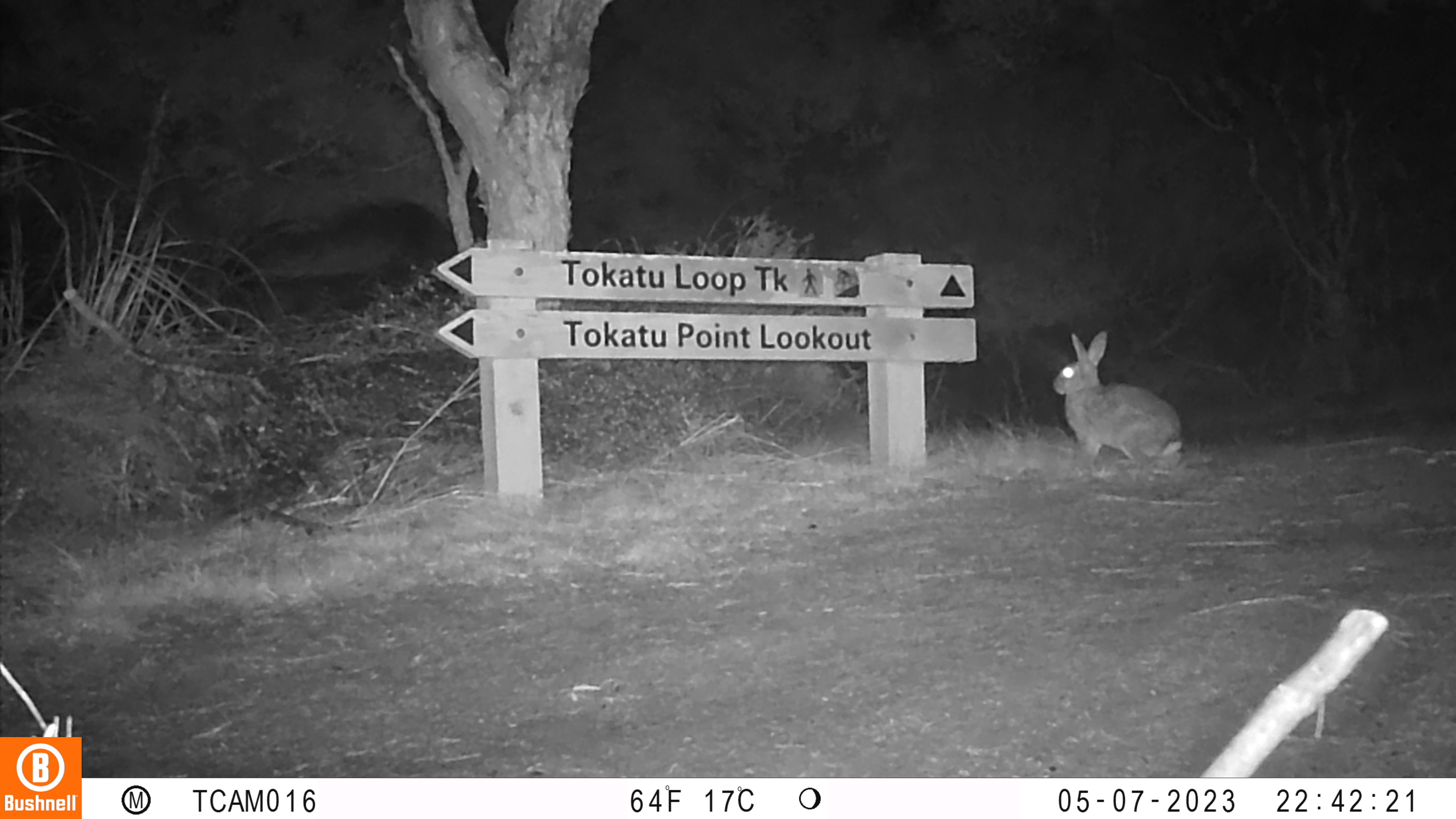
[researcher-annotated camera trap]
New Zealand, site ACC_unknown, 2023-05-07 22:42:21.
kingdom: Animalia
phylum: Chordata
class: Mammalia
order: Lagomorpha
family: Leporidae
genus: Oryctolagus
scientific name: Oryctolagus cuniculus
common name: european rabbit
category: rabbit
Rabbit (european rabbit) (Oryctolagus cuniculus).